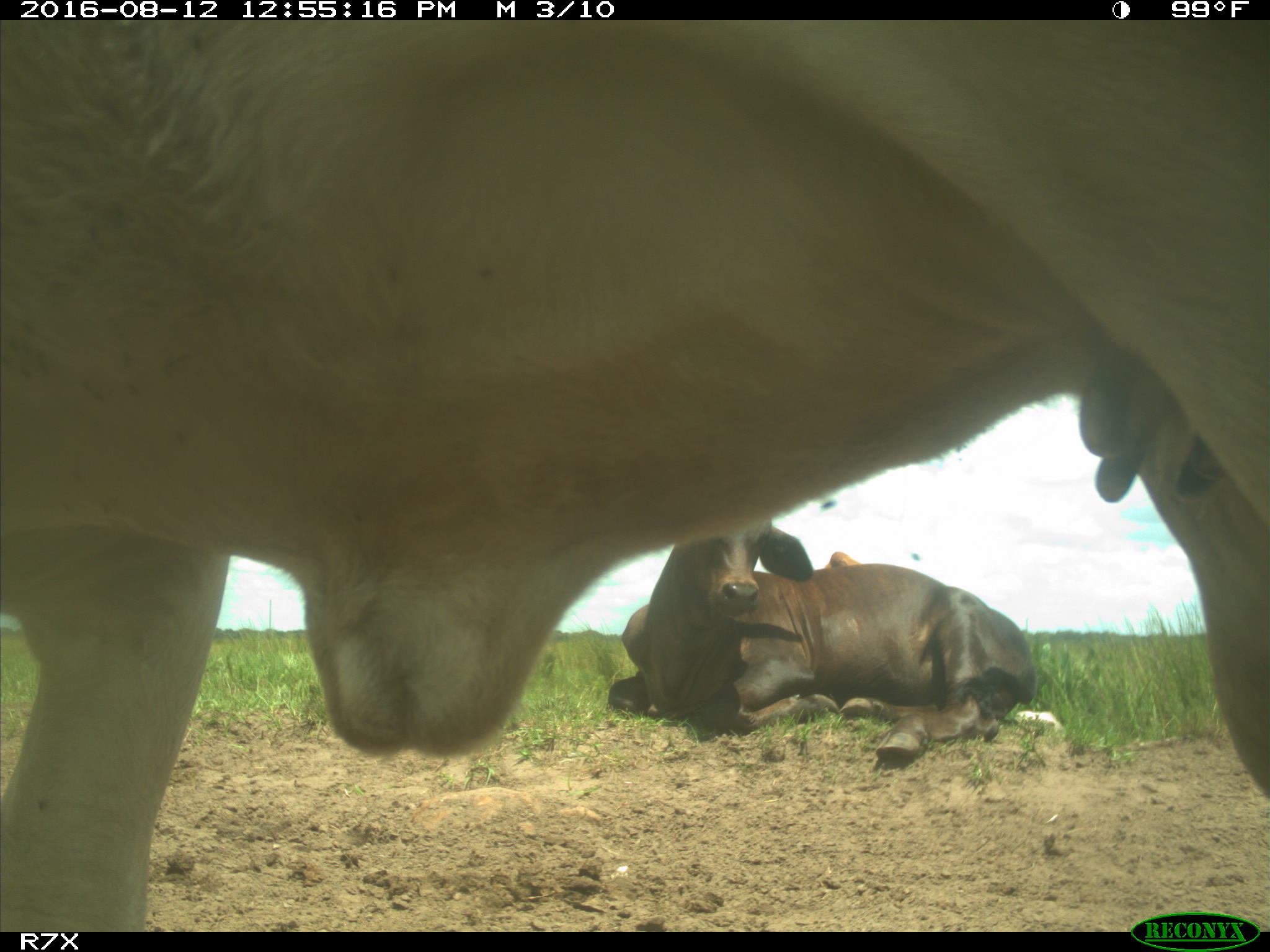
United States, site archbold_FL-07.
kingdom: Animalia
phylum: Chordata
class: Mammalia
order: Artiodactyla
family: Bovidae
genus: Bos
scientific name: Bos taurus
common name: domestic cow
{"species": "Bos taurus (domestic cow)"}